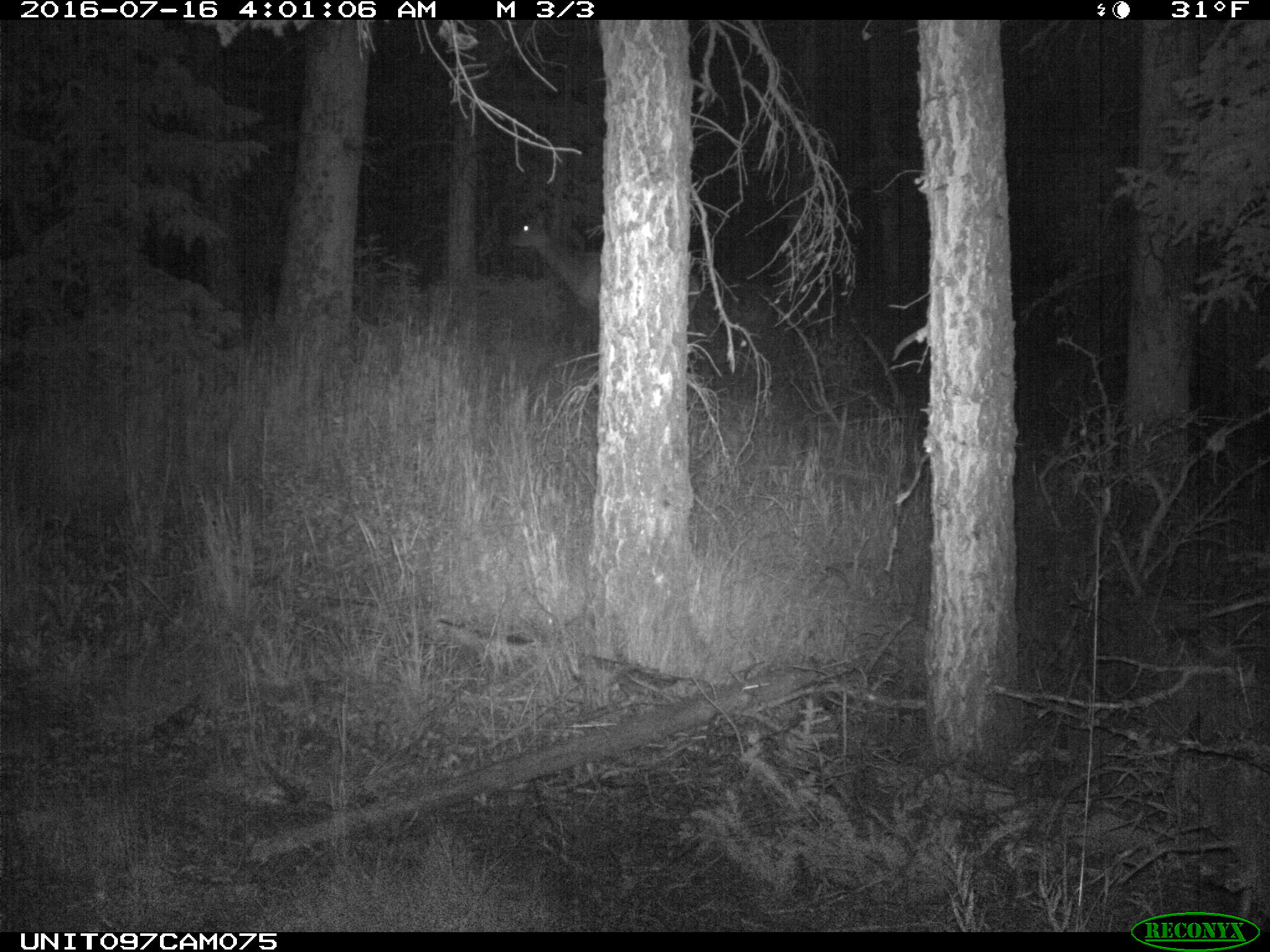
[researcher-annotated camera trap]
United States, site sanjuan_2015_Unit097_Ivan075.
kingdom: Animalia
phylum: Chordata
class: Mammalia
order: Artiodactyla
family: Cervidae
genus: Cervus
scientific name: Cervus elaphus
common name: red deer